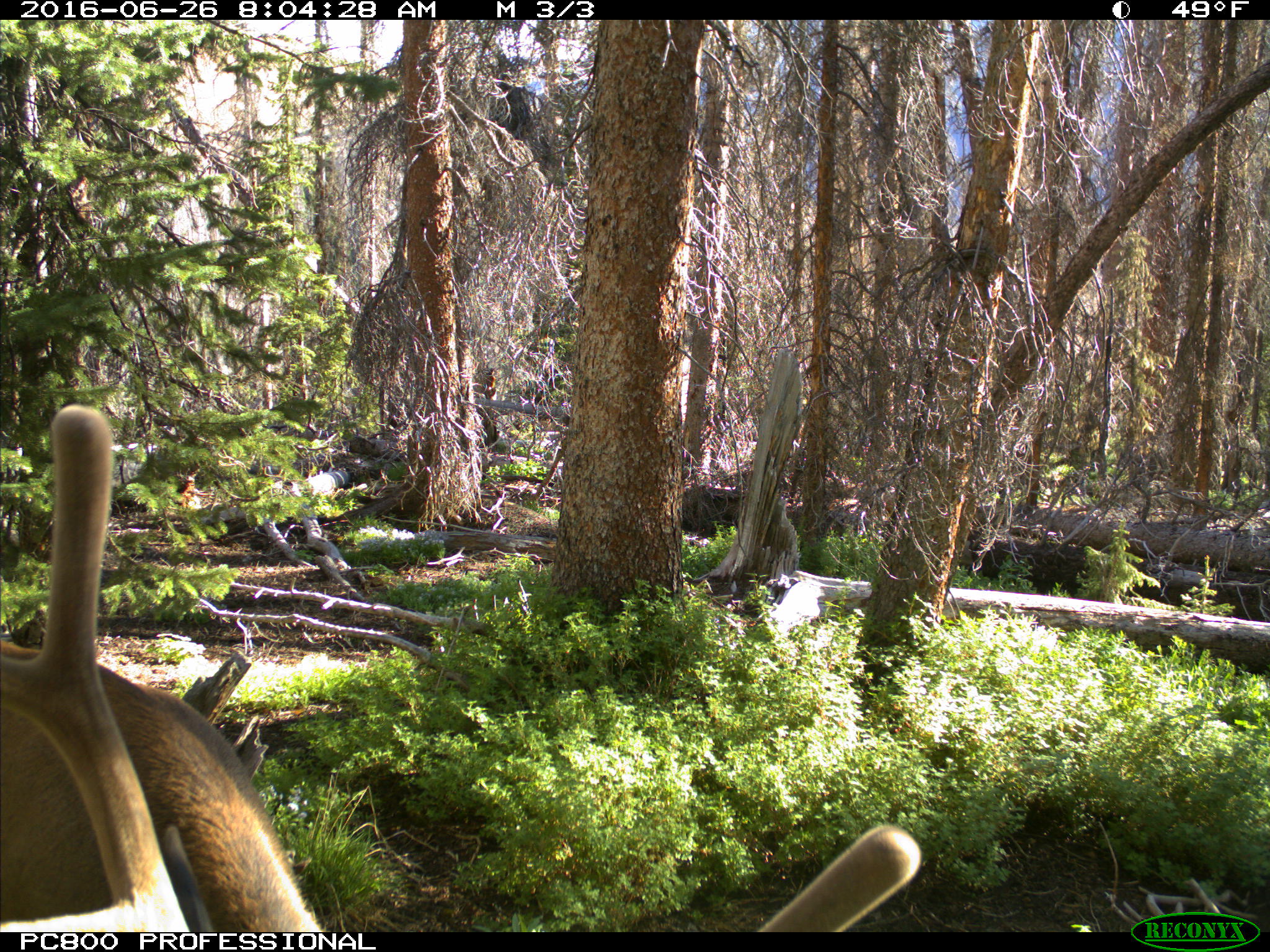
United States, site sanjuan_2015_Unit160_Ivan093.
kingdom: Animalia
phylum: Chordata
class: Mammalia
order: Artiodactyla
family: Cervidae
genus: Cervus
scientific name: Cervus elaphus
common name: red deer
Cervus elaphus (red deer).